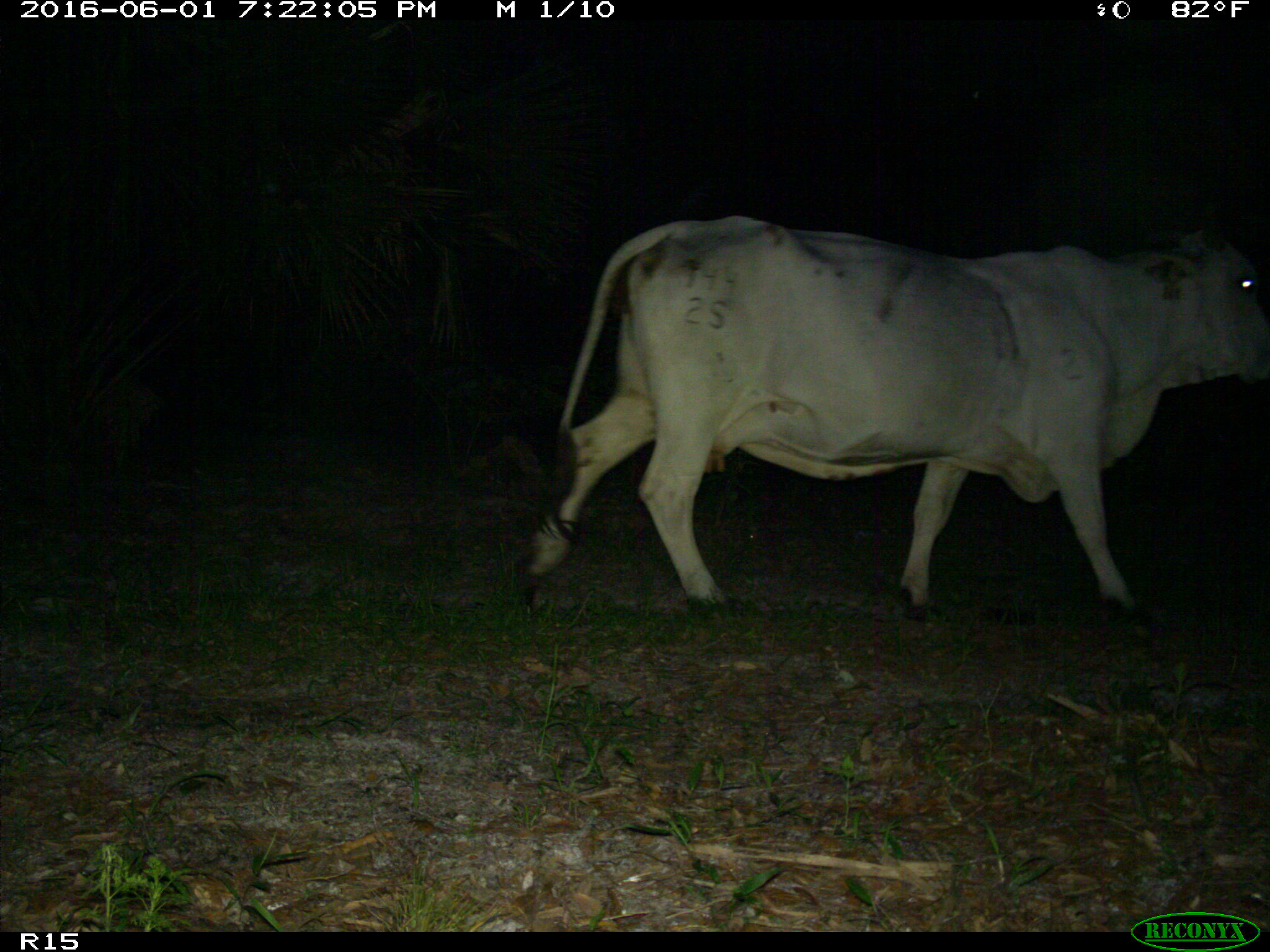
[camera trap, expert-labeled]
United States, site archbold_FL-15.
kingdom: Animalia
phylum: Chordata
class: Mammalia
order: Artiodactyla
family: Bovidae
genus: Bos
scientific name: Bos taurus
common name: domestic cow